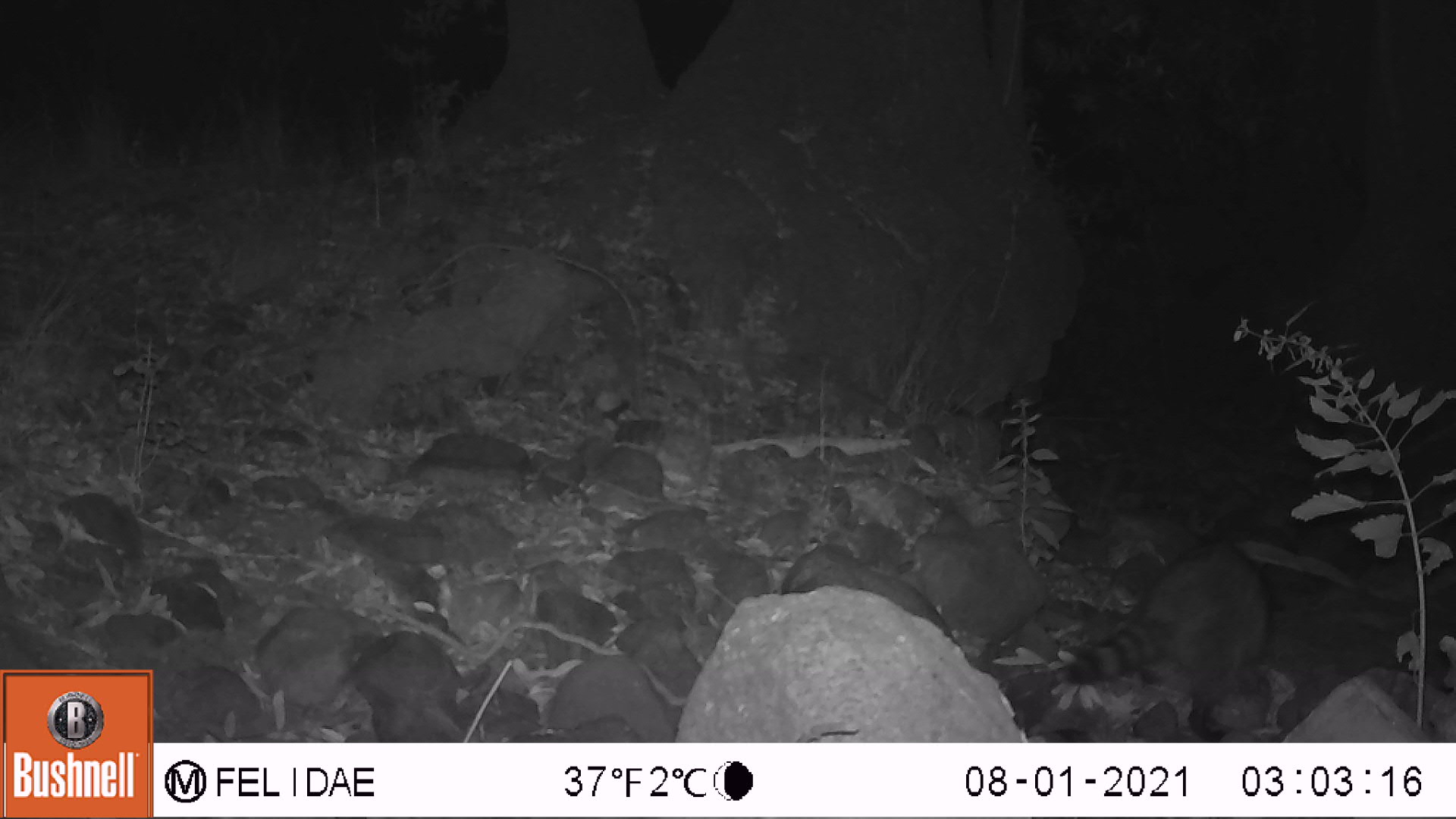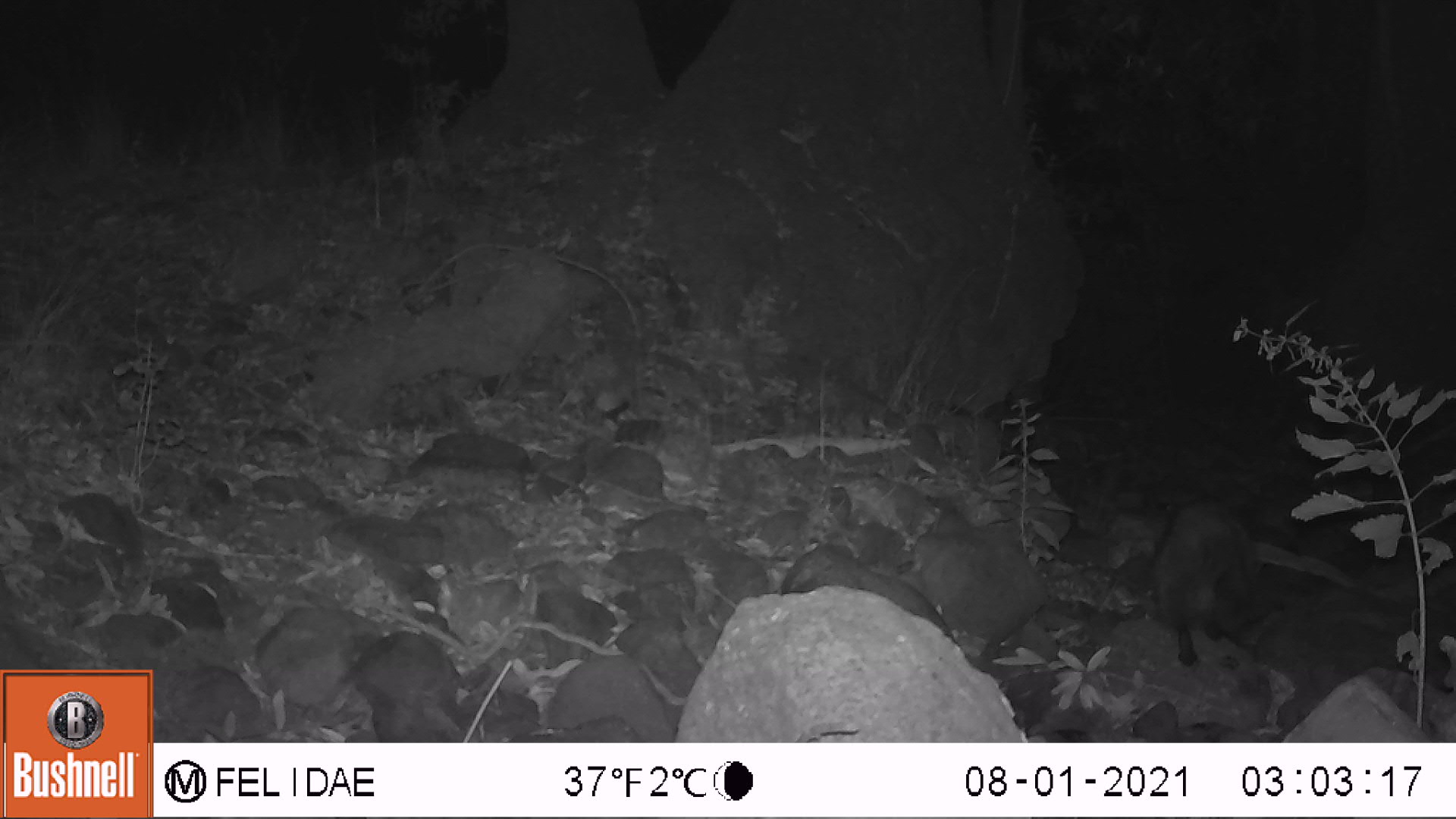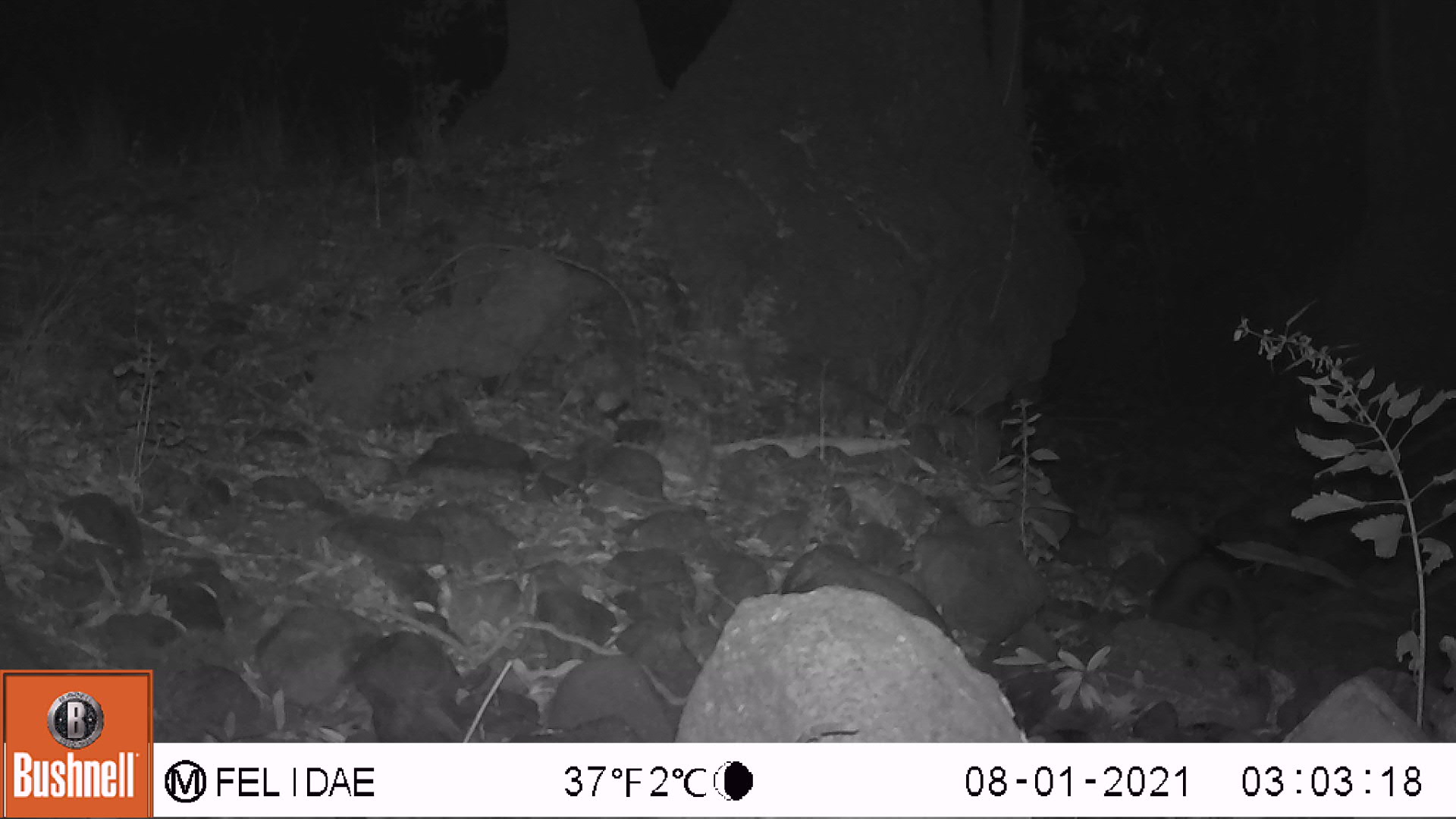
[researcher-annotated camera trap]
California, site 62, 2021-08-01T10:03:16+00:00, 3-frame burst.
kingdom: Animalia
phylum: Chordata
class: Mammalia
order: Carnivora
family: Procyonidae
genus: Procyon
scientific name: Procyon lotor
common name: raccoon